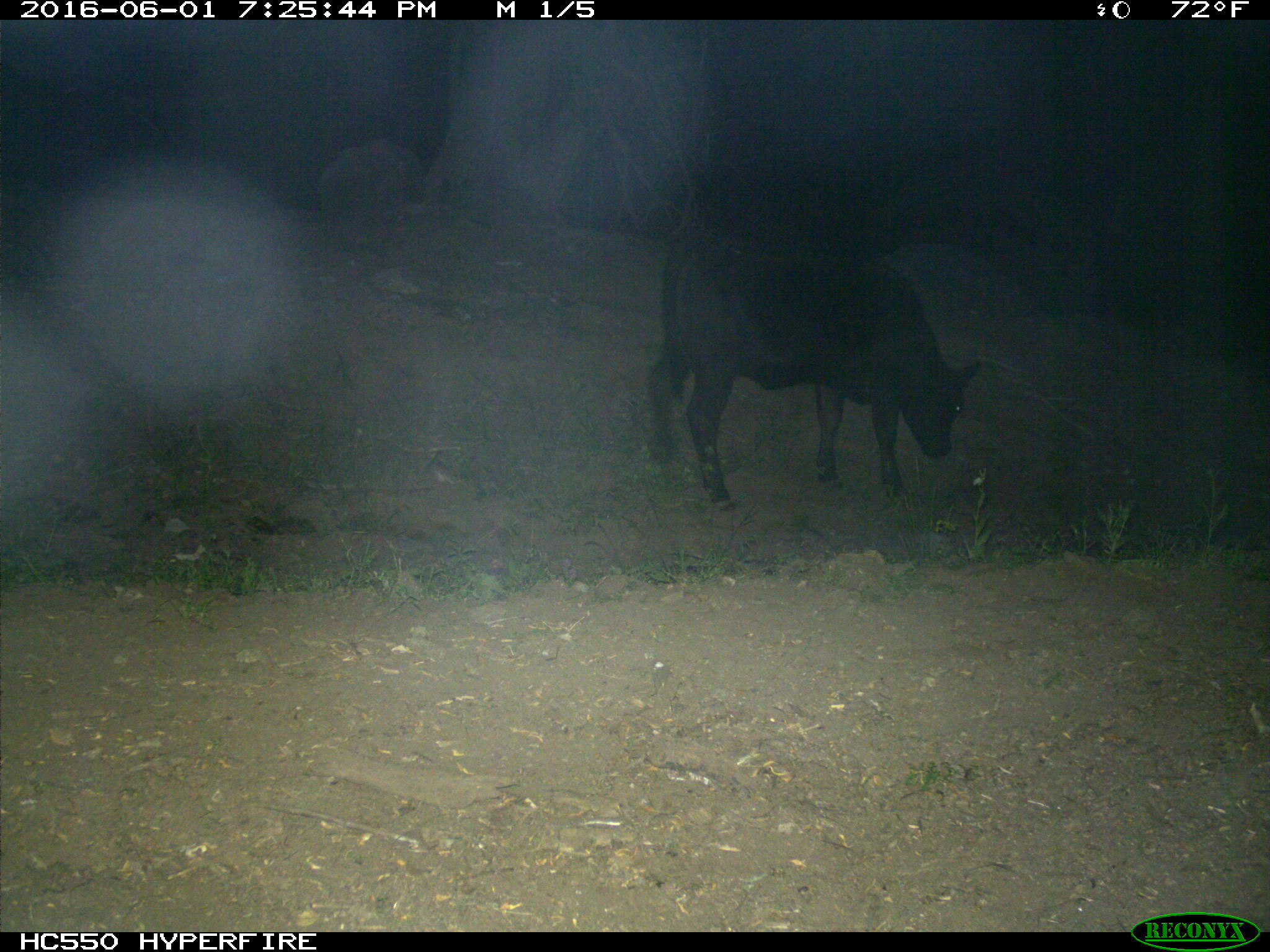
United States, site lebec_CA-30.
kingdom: Animalia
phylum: Chordata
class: Mammalia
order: Artiodactyla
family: Bovidae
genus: Bos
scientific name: Bos taurus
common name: domestic cow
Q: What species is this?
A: Bos taurus (domestic cow).